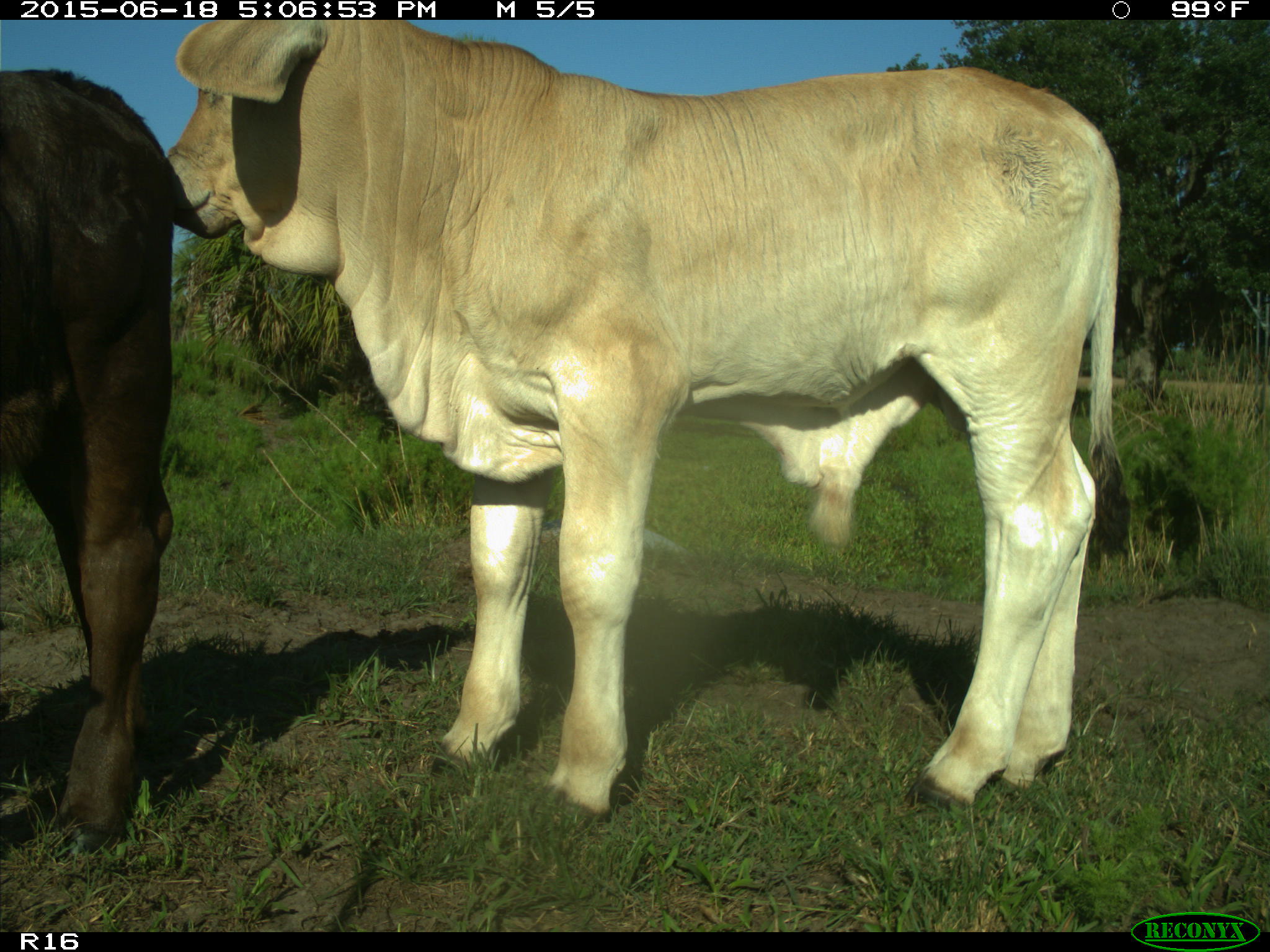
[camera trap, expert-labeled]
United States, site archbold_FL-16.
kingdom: Animalia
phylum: Chordata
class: Mammalia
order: Artiodactyla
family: Bovidae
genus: Bos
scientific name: Bos taurus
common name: domestic cow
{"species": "Bos taurus (domestic cow)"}